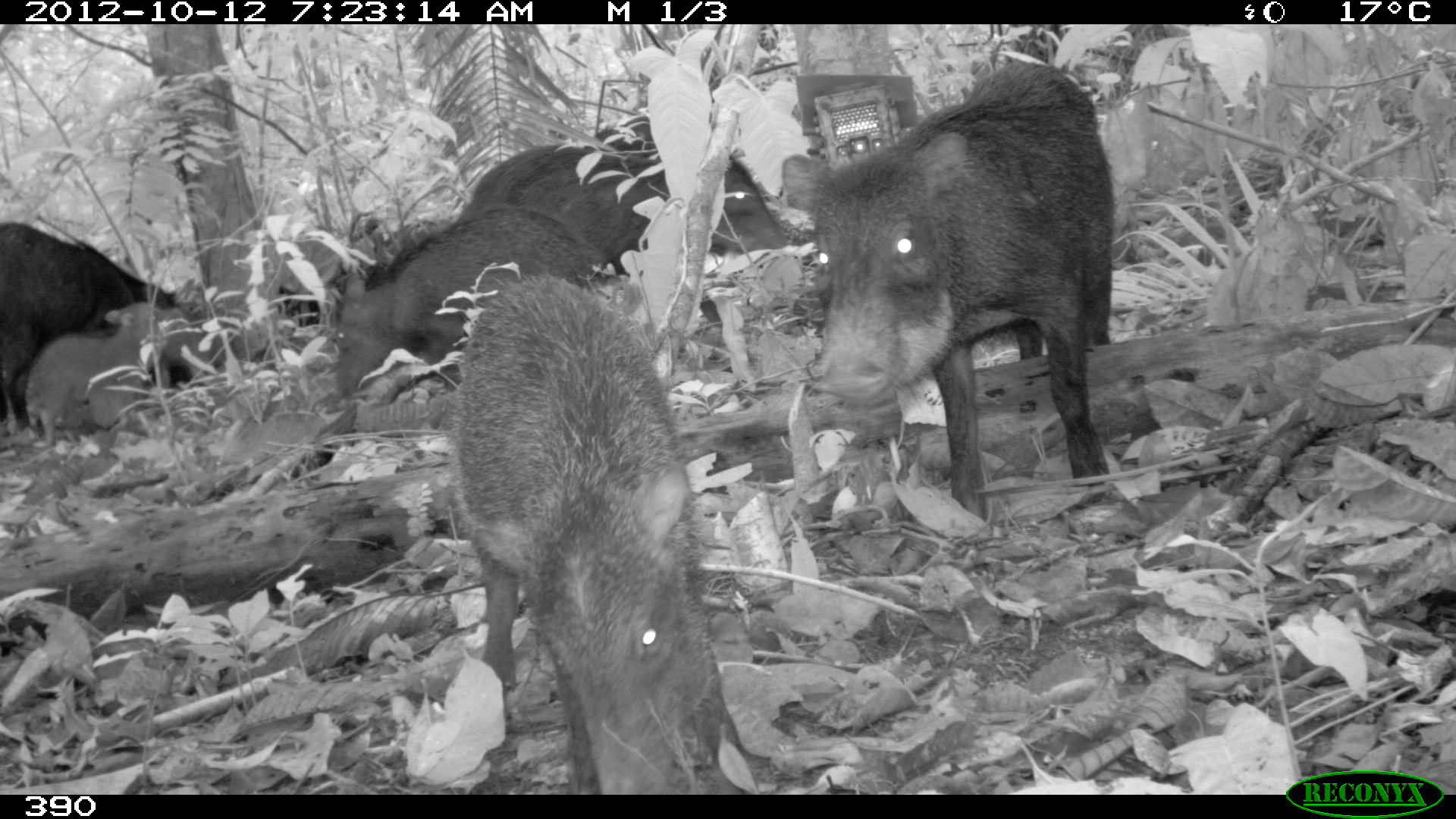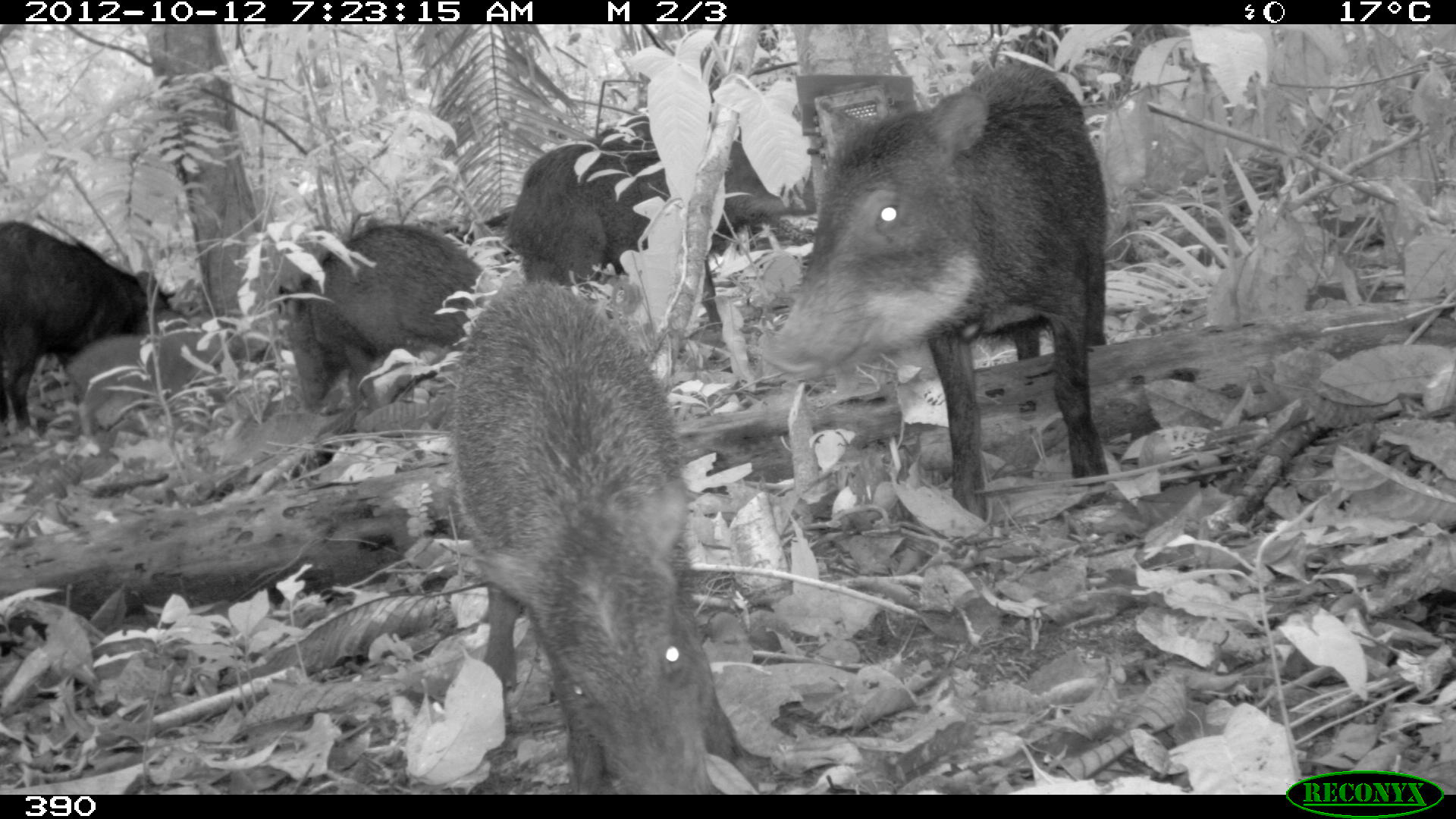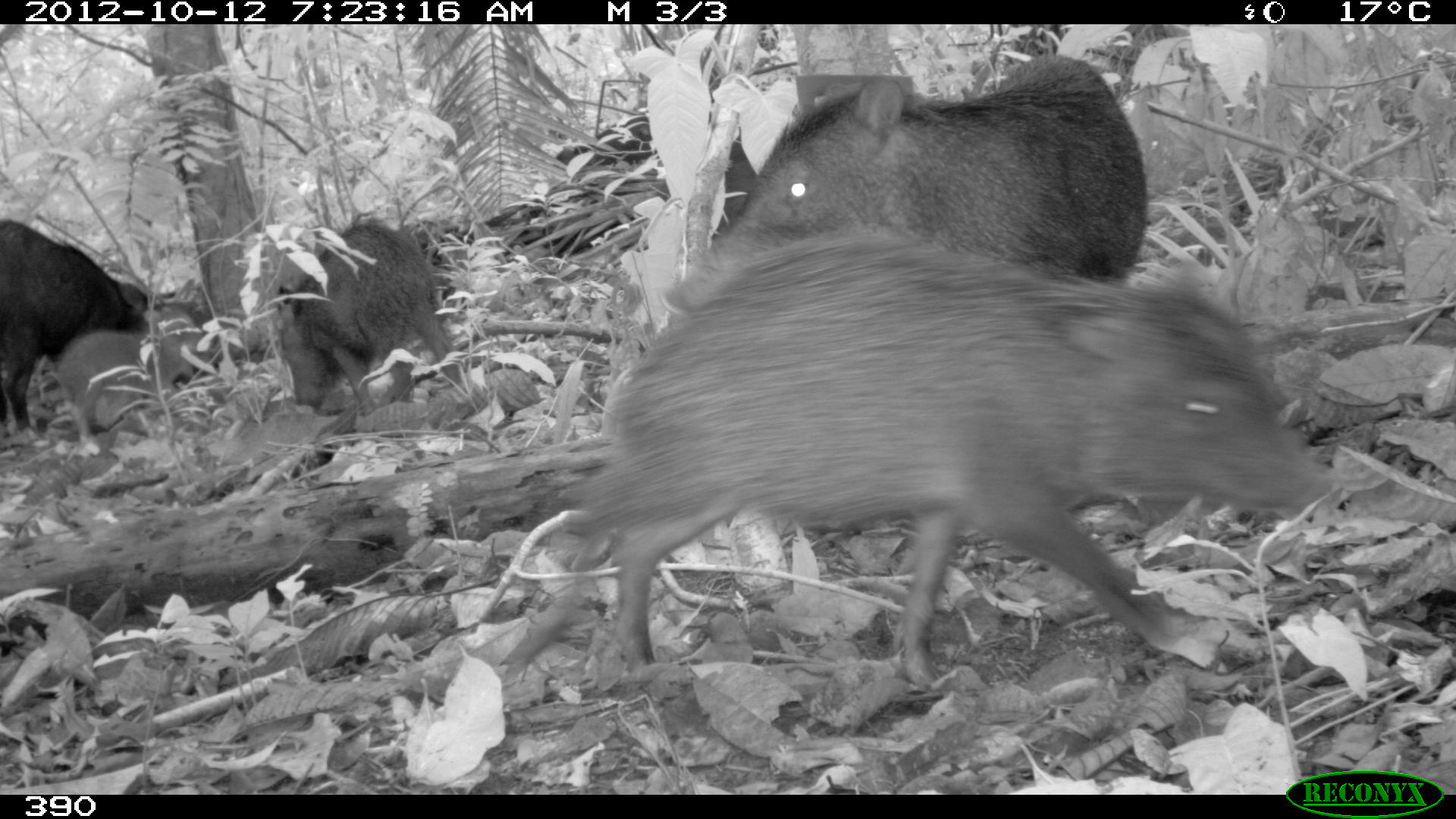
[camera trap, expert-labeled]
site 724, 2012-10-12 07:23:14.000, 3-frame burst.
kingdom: Animalia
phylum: Chordata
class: Mammalia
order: Artiodactyla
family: Tayassuidae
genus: Tayassu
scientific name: Tayassu pecari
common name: white-lipped peccary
Tayassu pecari (white-lipped peccary).